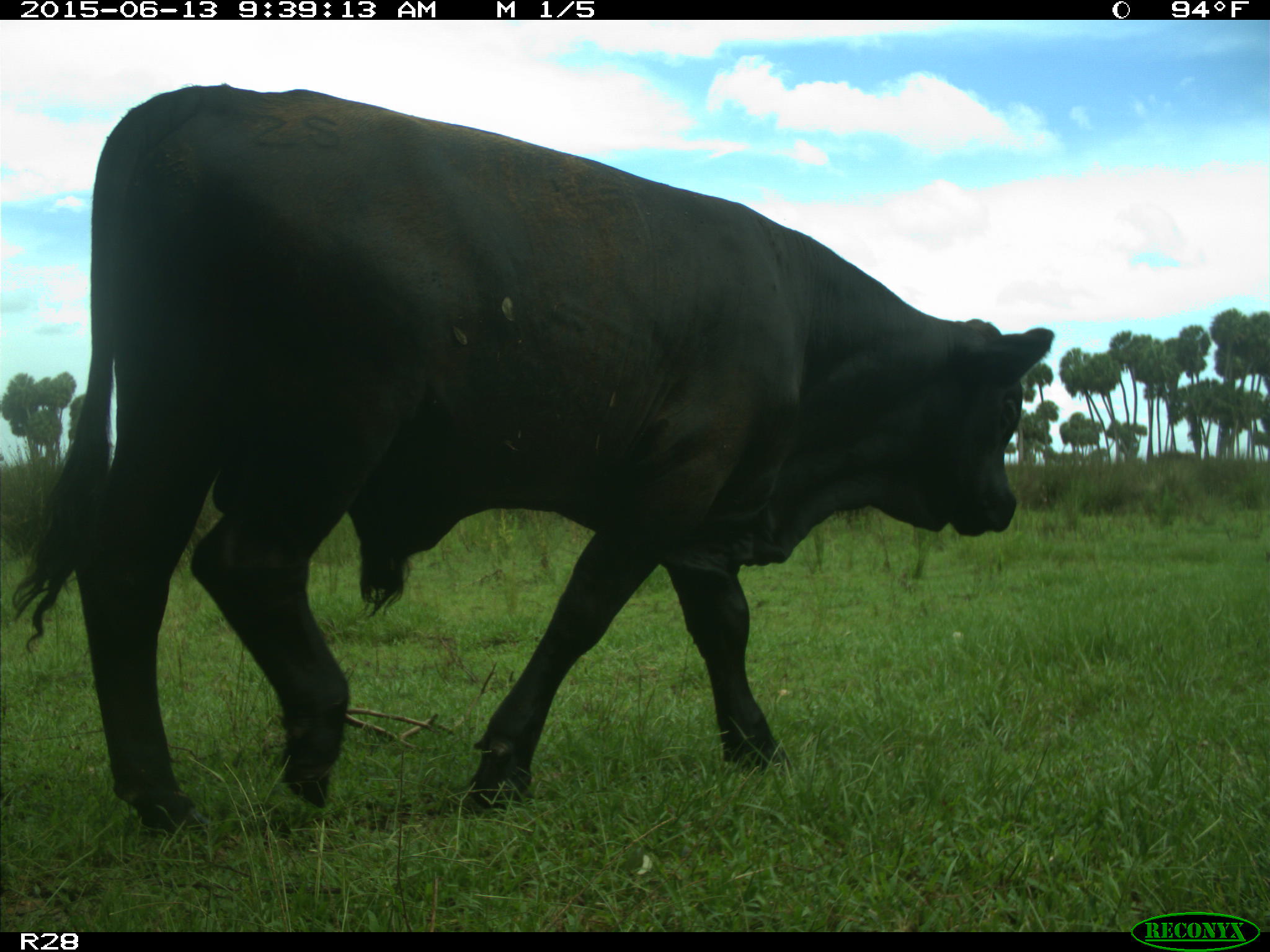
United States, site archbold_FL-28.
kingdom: Animalia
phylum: Chordata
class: Mammalia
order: Artiodactyla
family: Bovidae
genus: Bos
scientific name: Bos taurus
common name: domestic cow